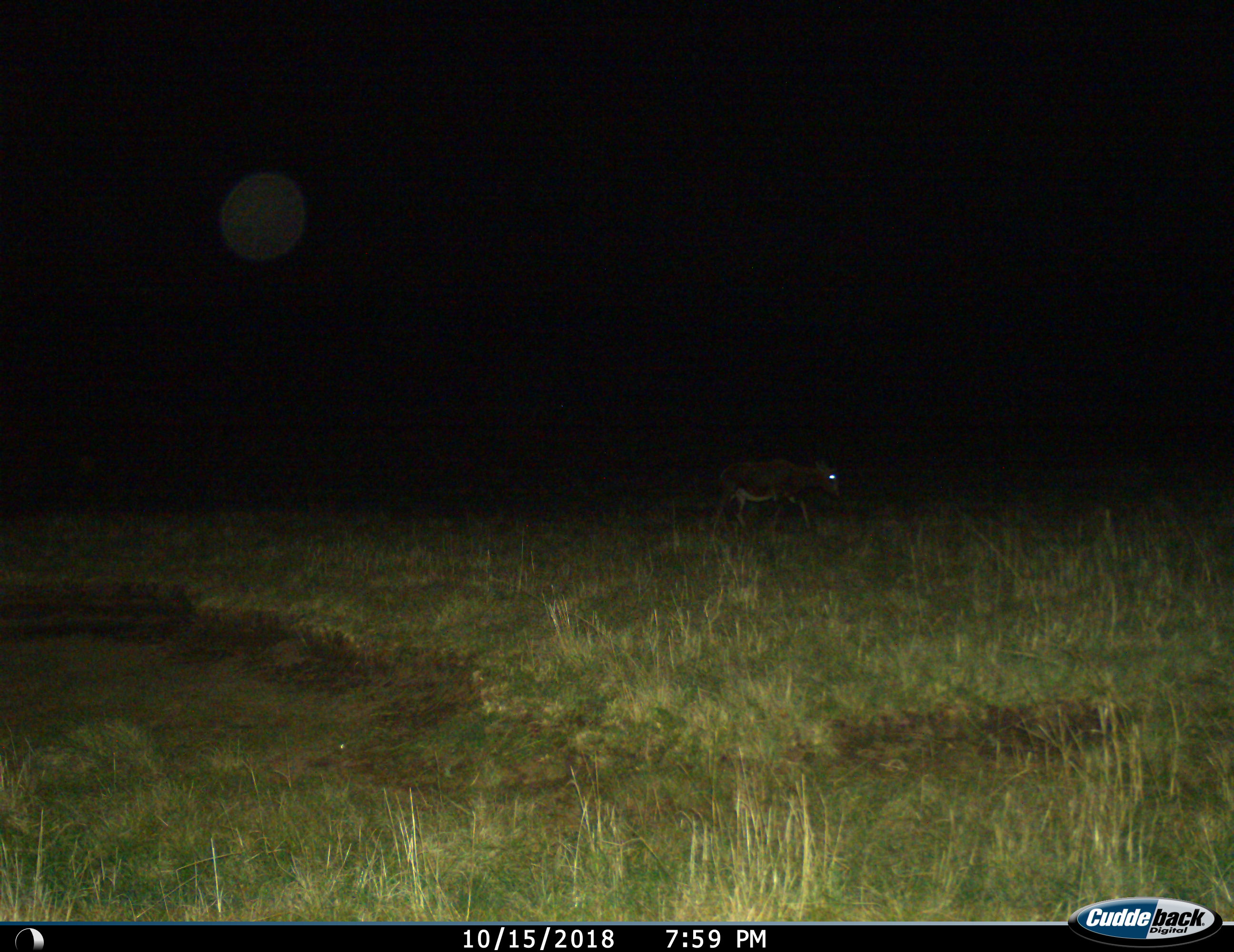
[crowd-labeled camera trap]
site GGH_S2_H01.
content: unidentified animal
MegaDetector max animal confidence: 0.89